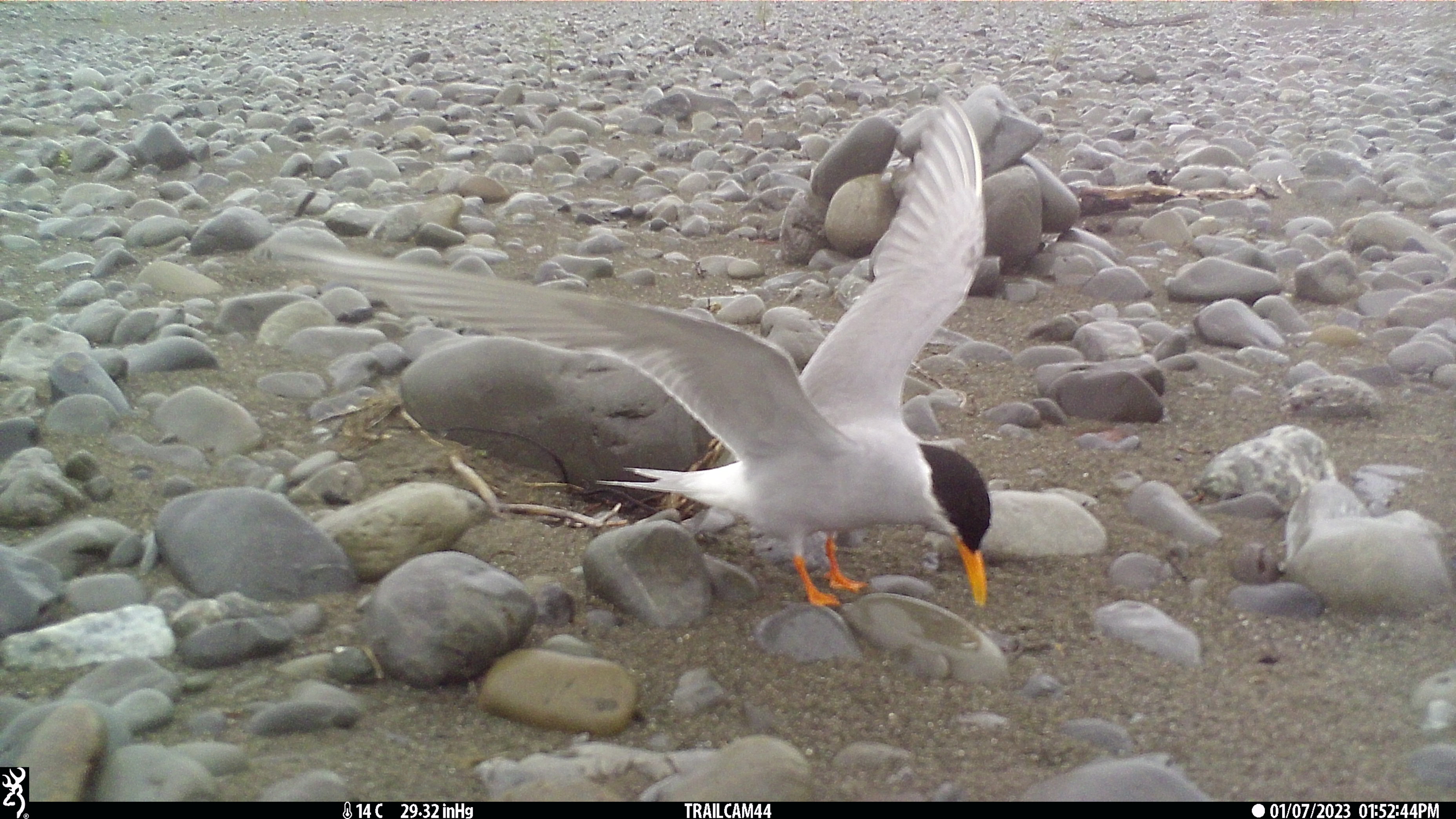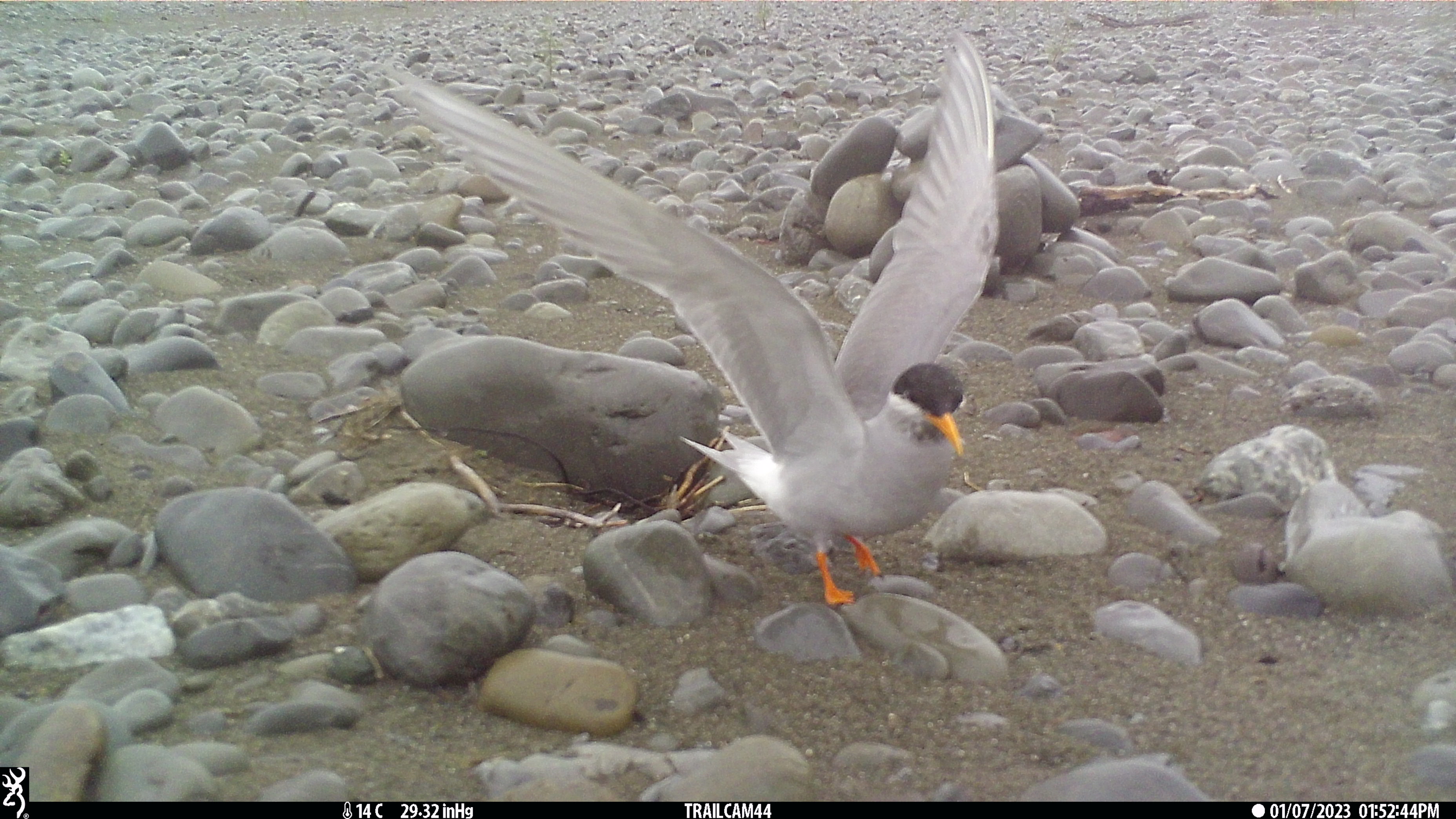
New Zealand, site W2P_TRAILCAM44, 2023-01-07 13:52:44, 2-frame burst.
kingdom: Animalia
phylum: Chordata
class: Aves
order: Charadriiformes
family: Laridae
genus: Chlidonias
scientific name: Chlidonias albostriatus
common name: black-fronted tern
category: black fronted tern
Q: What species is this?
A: Black fronted tern (black-fronted tern) (Chlidonias albostriatus).